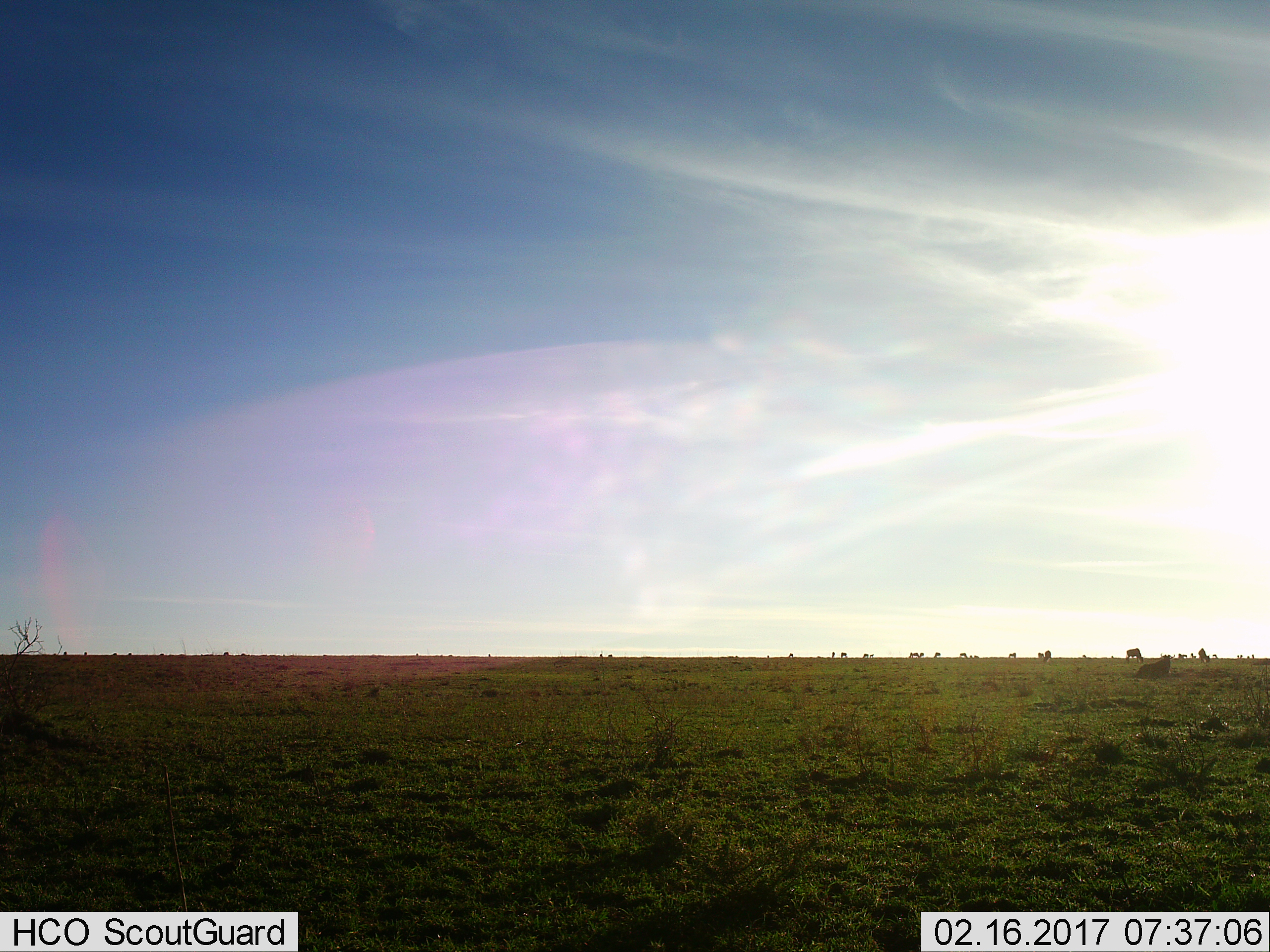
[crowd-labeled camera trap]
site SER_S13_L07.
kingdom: Animalia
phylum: Chordata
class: Mammalia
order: Artiodactyla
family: Bovidae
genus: Connochaetes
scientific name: Connochaetes taurinus taurinus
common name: blue wildebeest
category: wildebeestblue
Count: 11-50.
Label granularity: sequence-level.